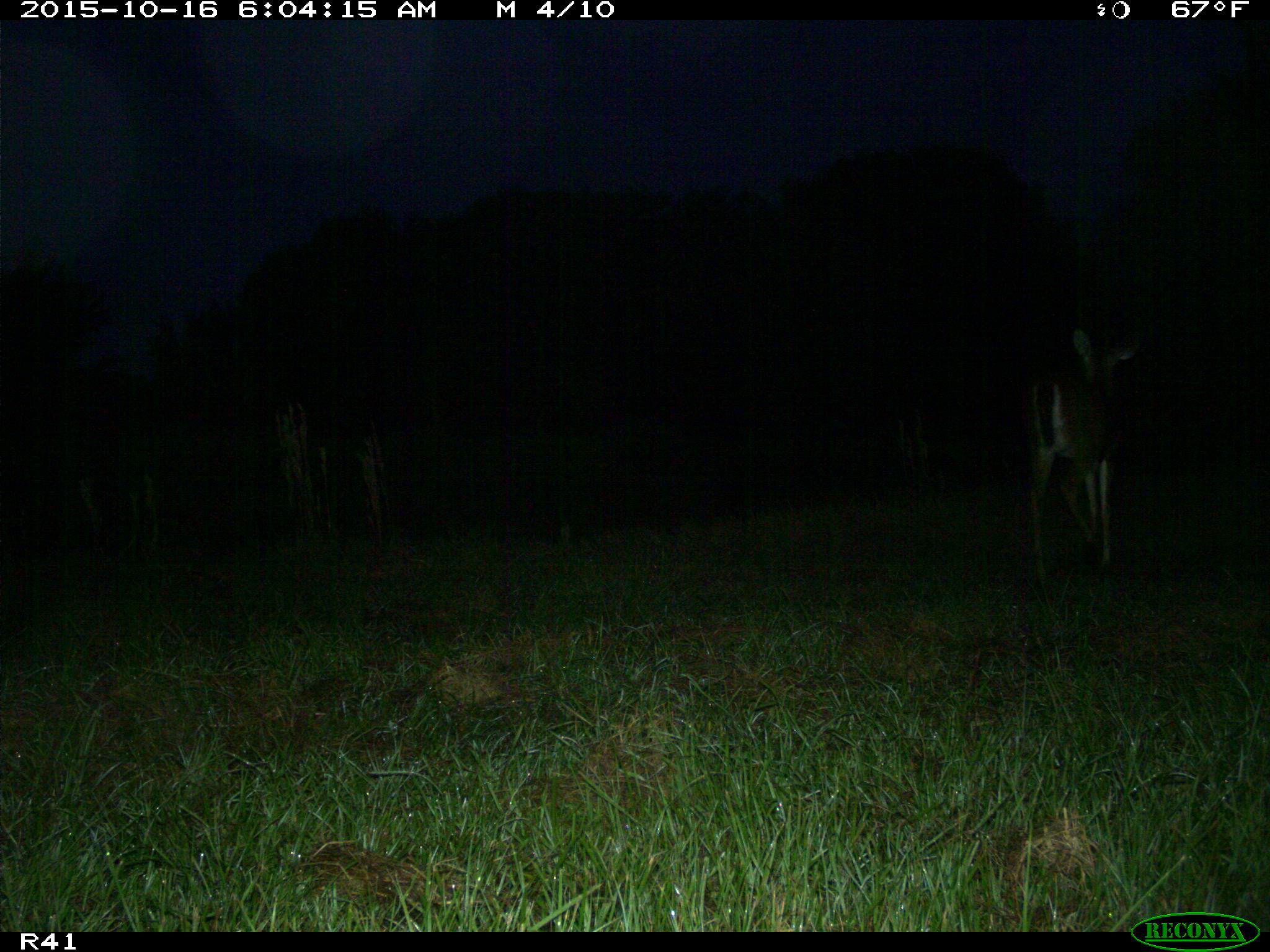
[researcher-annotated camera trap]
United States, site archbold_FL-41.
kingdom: Animalia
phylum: Chordata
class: Mammalia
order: Artiodactyla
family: Cervidae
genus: Odocoileus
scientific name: Odocoileus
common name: deer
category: unidentified deer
Unidentified deer (deer) (Odocoileus).